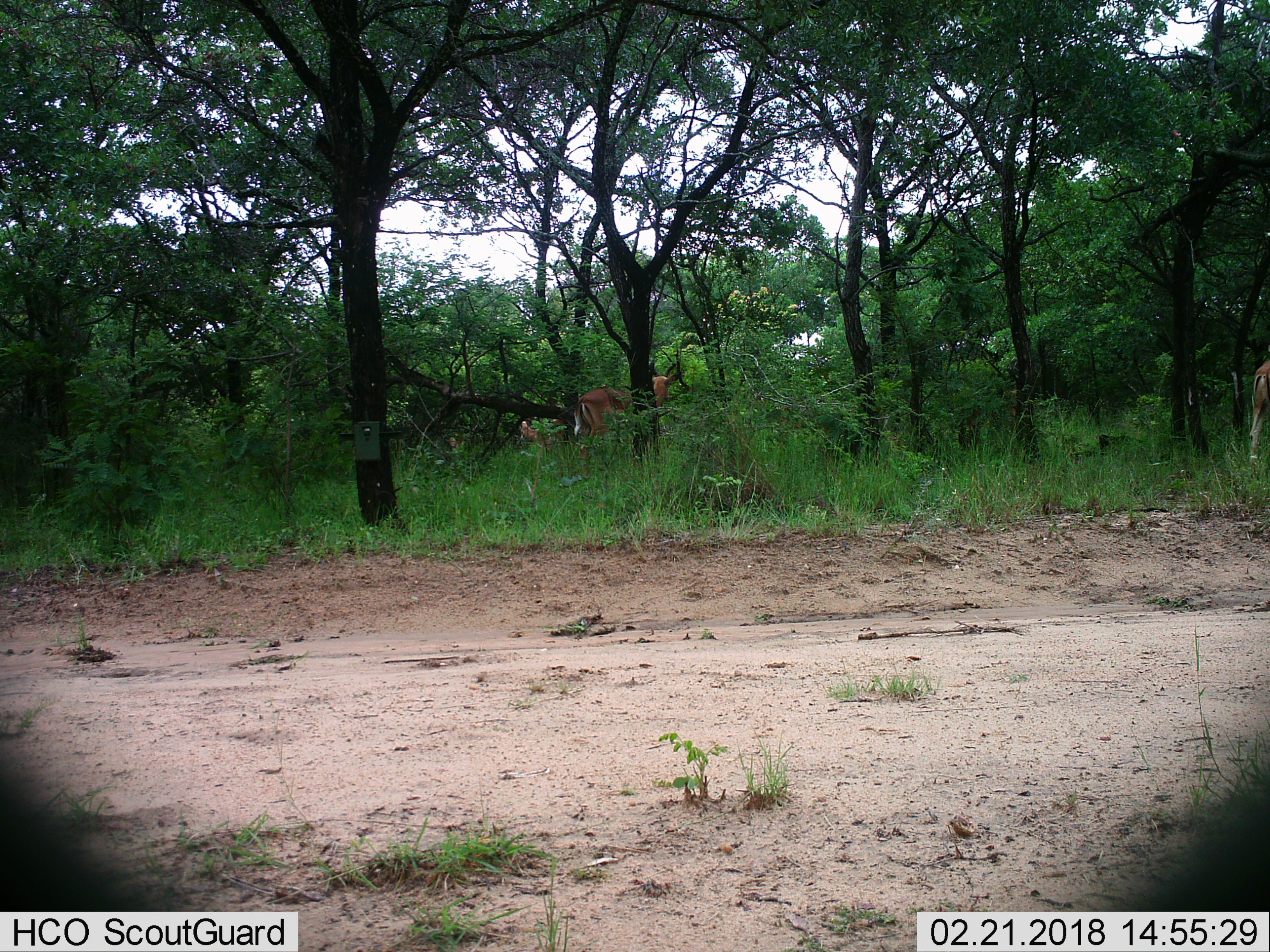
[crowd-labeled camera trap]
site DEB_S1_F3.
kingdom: Animalia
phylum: Chordata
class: Mammalia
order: Artiodactyla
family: Bovidae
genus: Aepyceros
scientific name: Aepyceros melampus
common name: impala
Impala (Aepyceros melampus), count 3. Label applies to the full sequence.